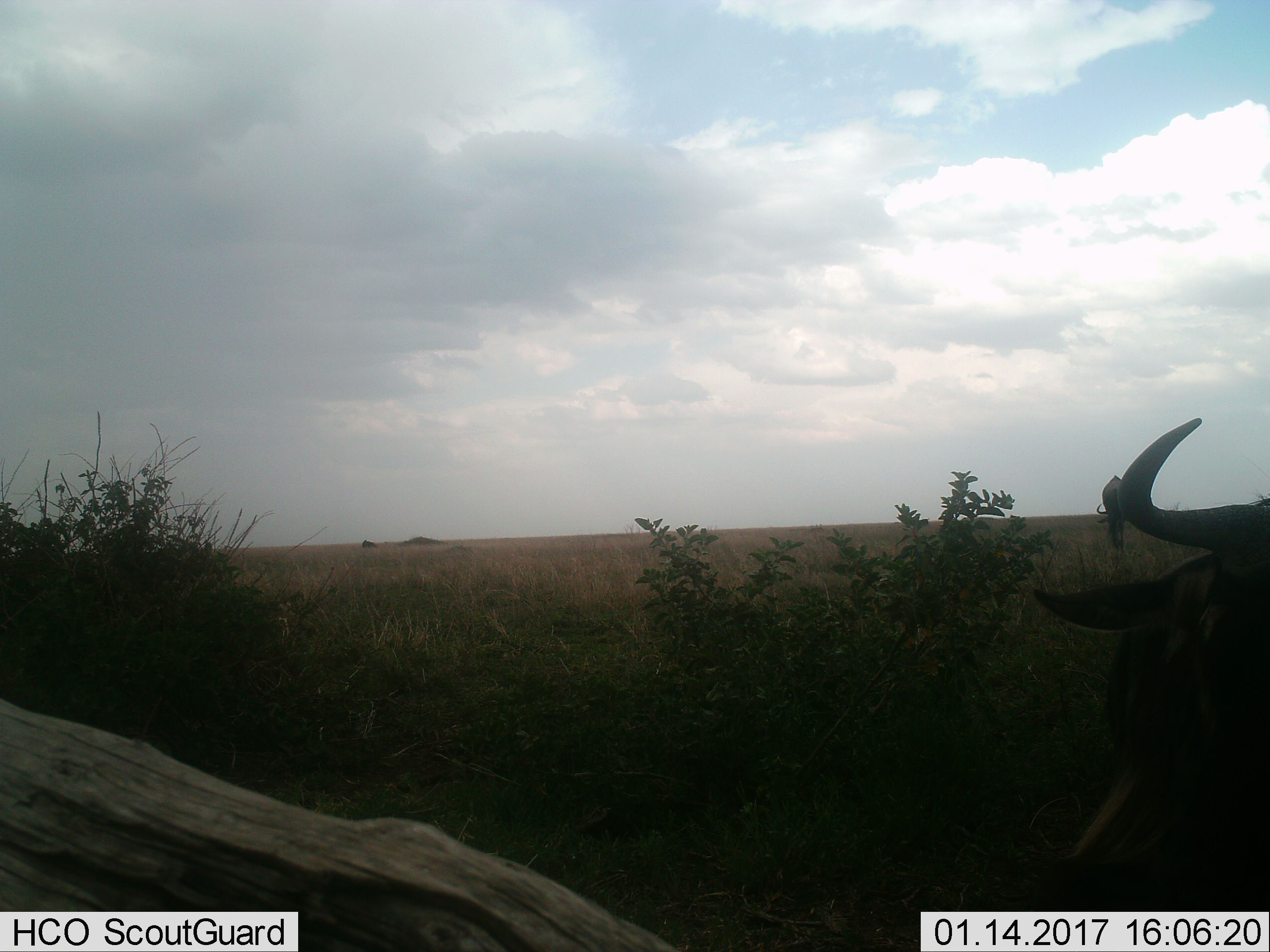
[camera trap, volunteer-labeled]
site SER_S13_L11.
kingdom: Animalia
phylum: Chordata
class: Mammalia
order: Artiodactyla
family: Bovidae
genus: Connochaetes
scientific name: Connochaetes taurinus taurinus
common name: blue wildebeest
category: wildebeestblue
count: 2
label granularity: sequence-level